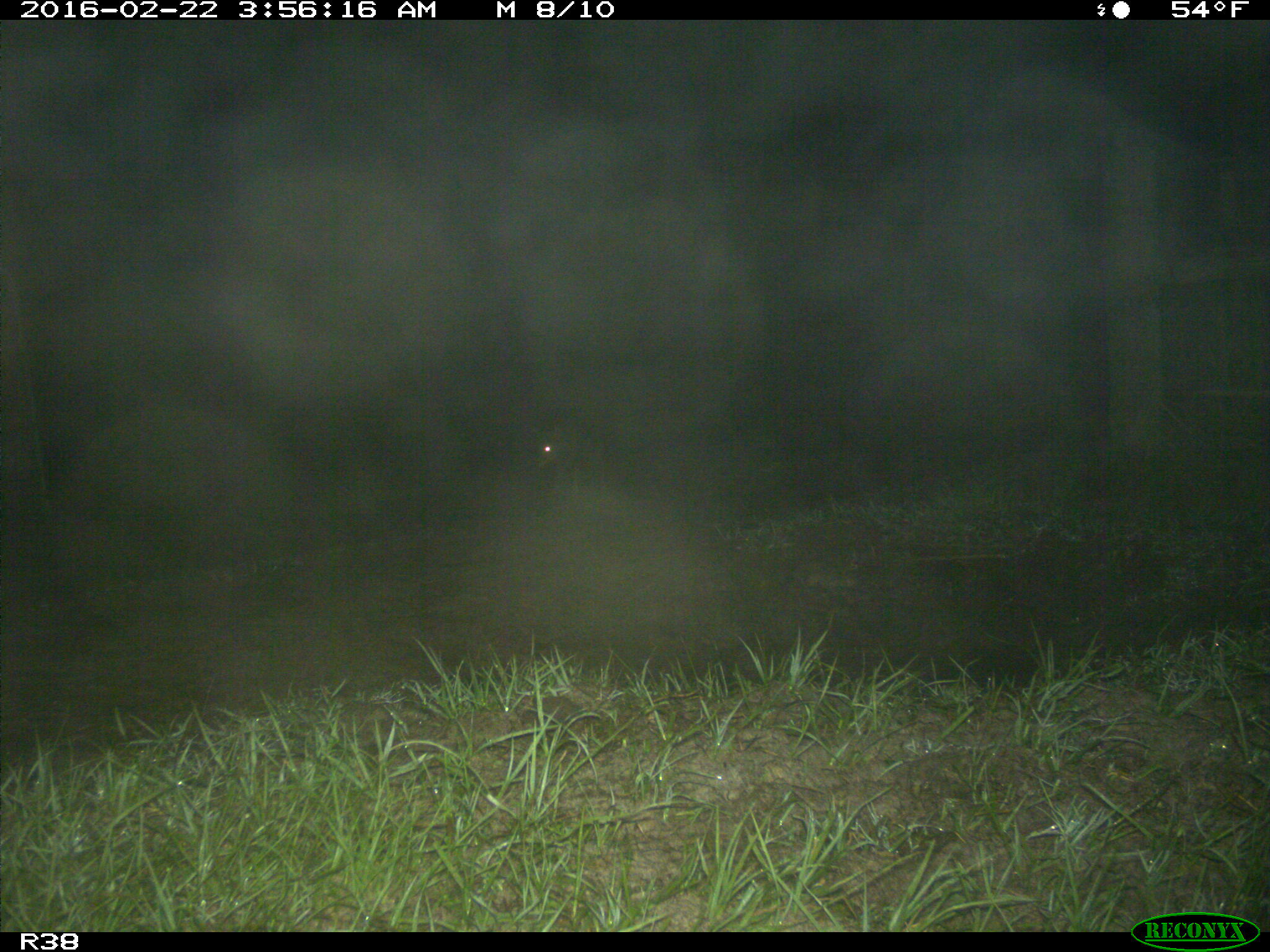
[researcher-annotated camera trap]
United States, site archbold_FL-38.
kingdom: Animalia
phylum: Chordata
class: Mammalia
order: Carnivora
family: Canidae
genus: Canis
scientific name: Canis latrans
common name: coyote